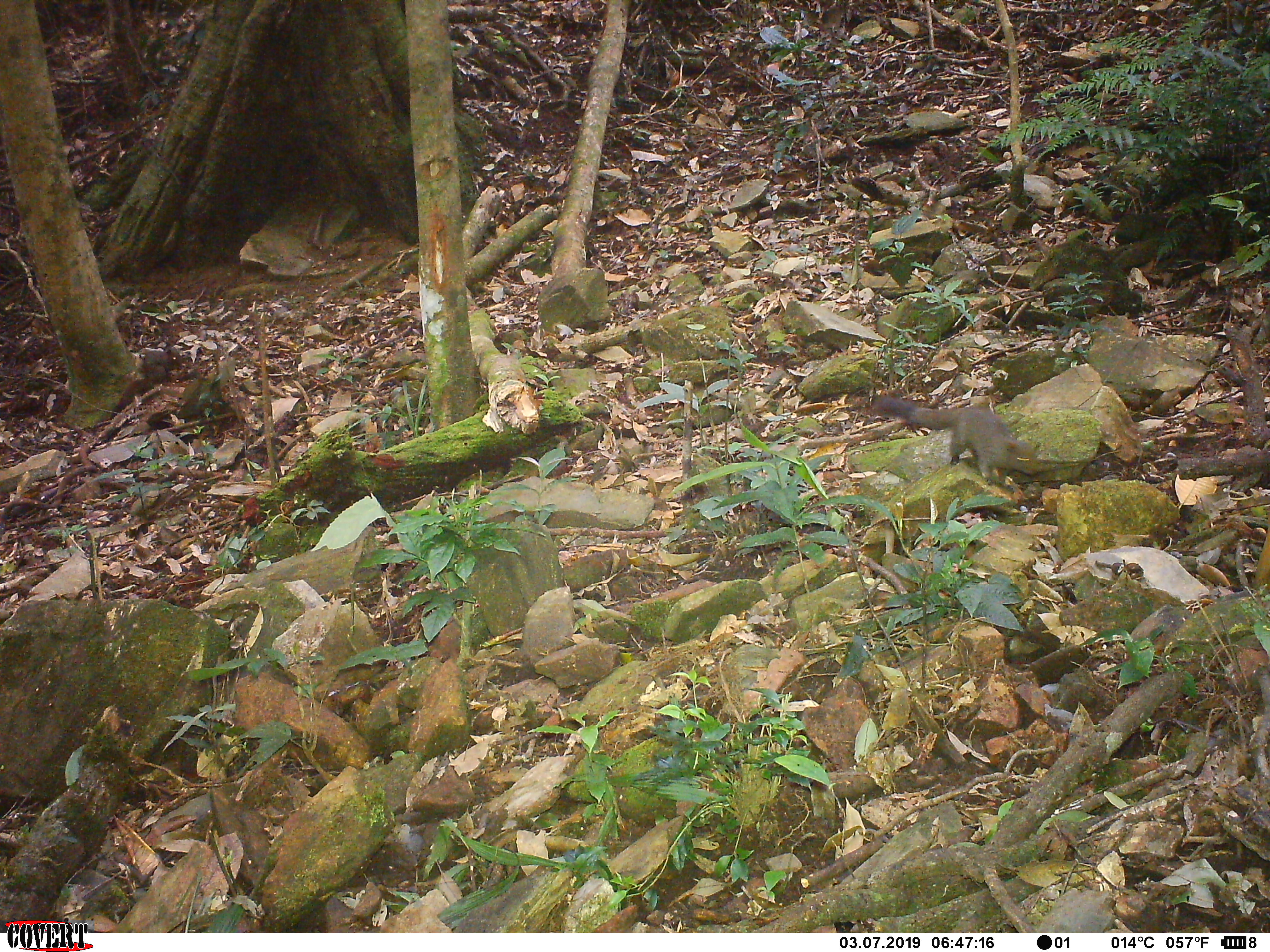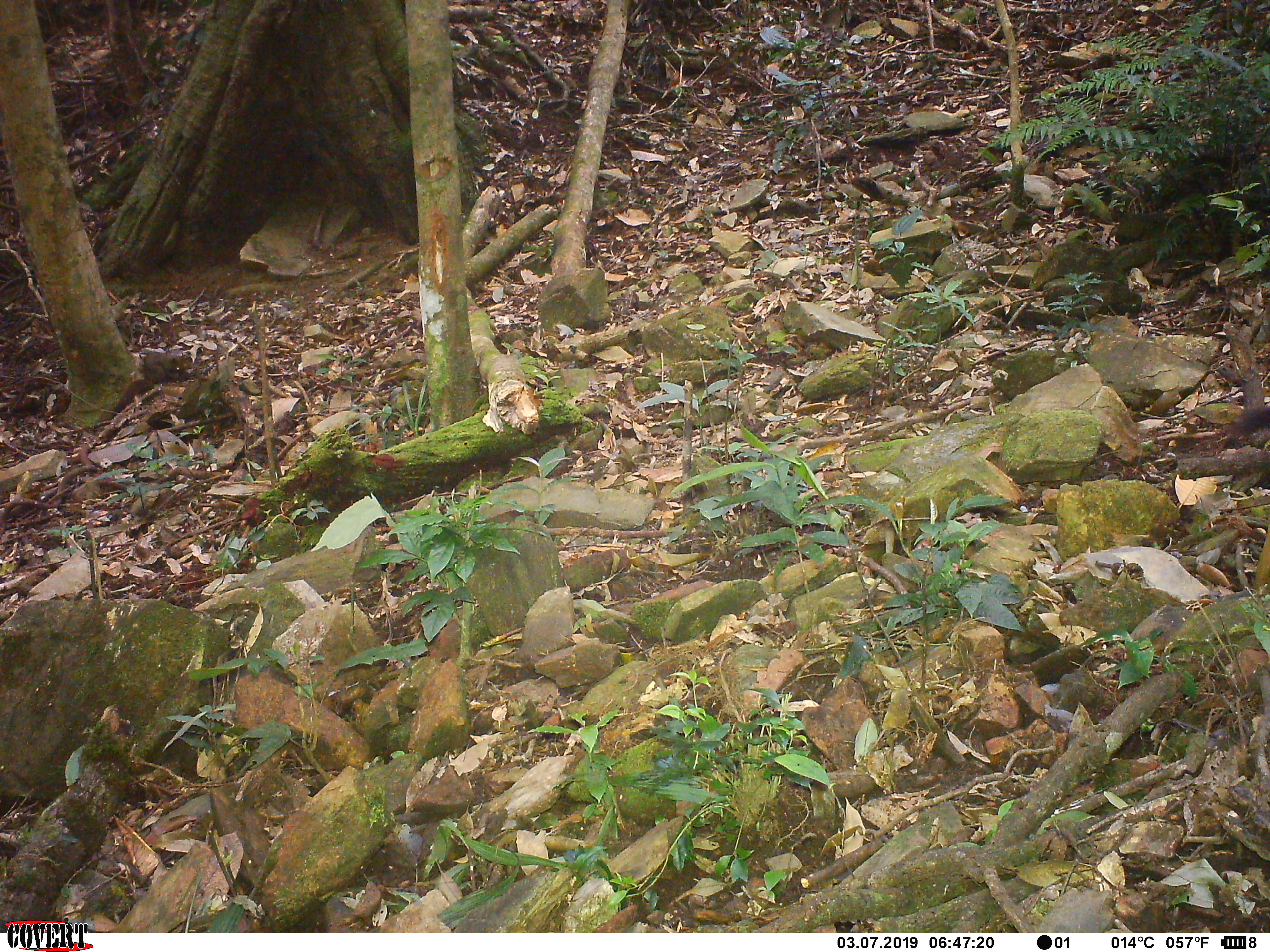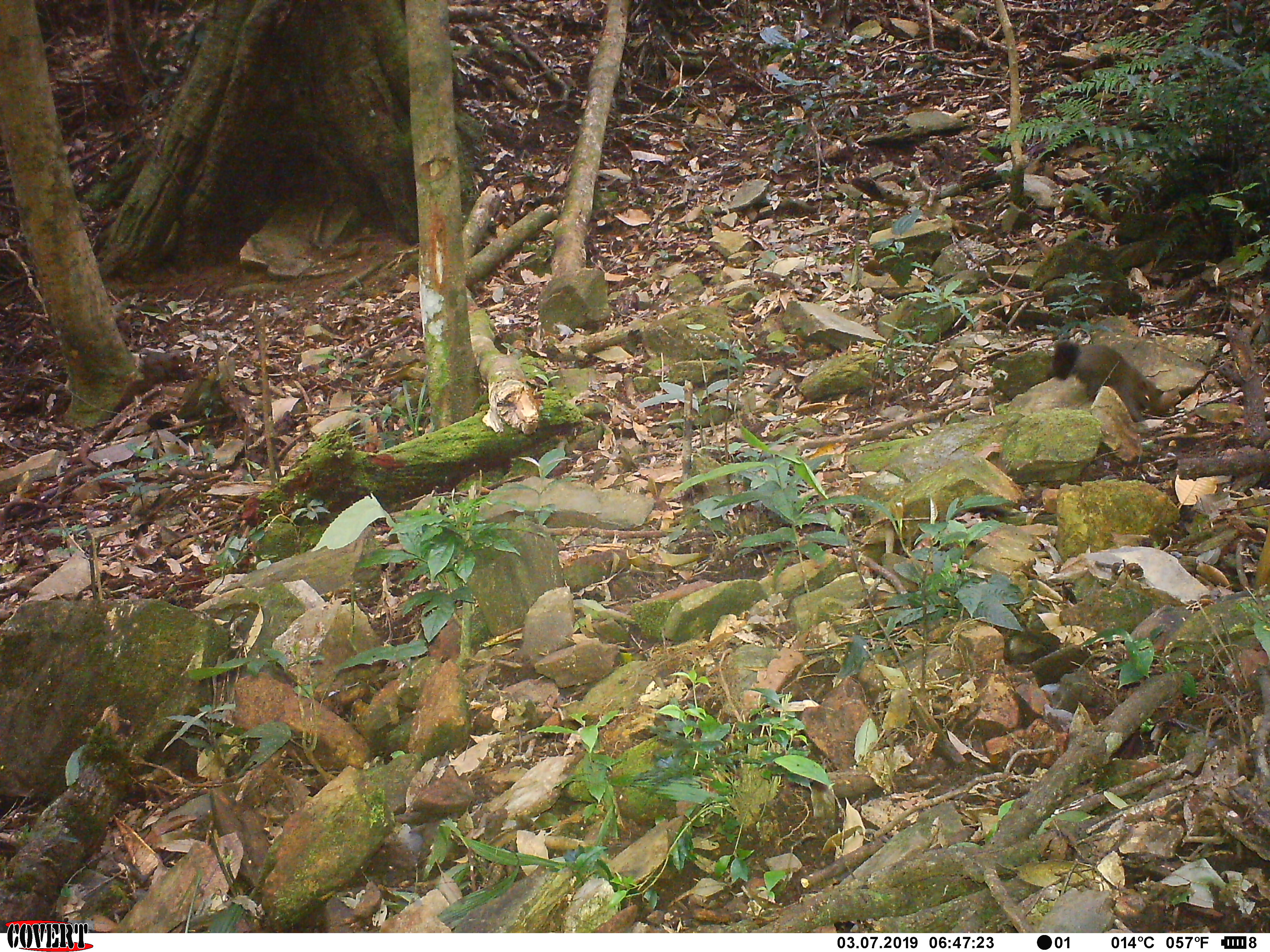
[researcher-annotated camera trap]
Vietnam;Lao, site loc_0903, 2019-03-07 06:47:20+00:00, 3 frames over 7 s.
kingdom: Animalia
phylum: Chordata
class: Mammalia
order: Rodentia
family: Sciuridae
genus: Sciurus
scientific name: Sciurus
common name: squirrel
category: unidentified squirrel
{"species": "unidentified squirrel (squirrel) (Sciurus)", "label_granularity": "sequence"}